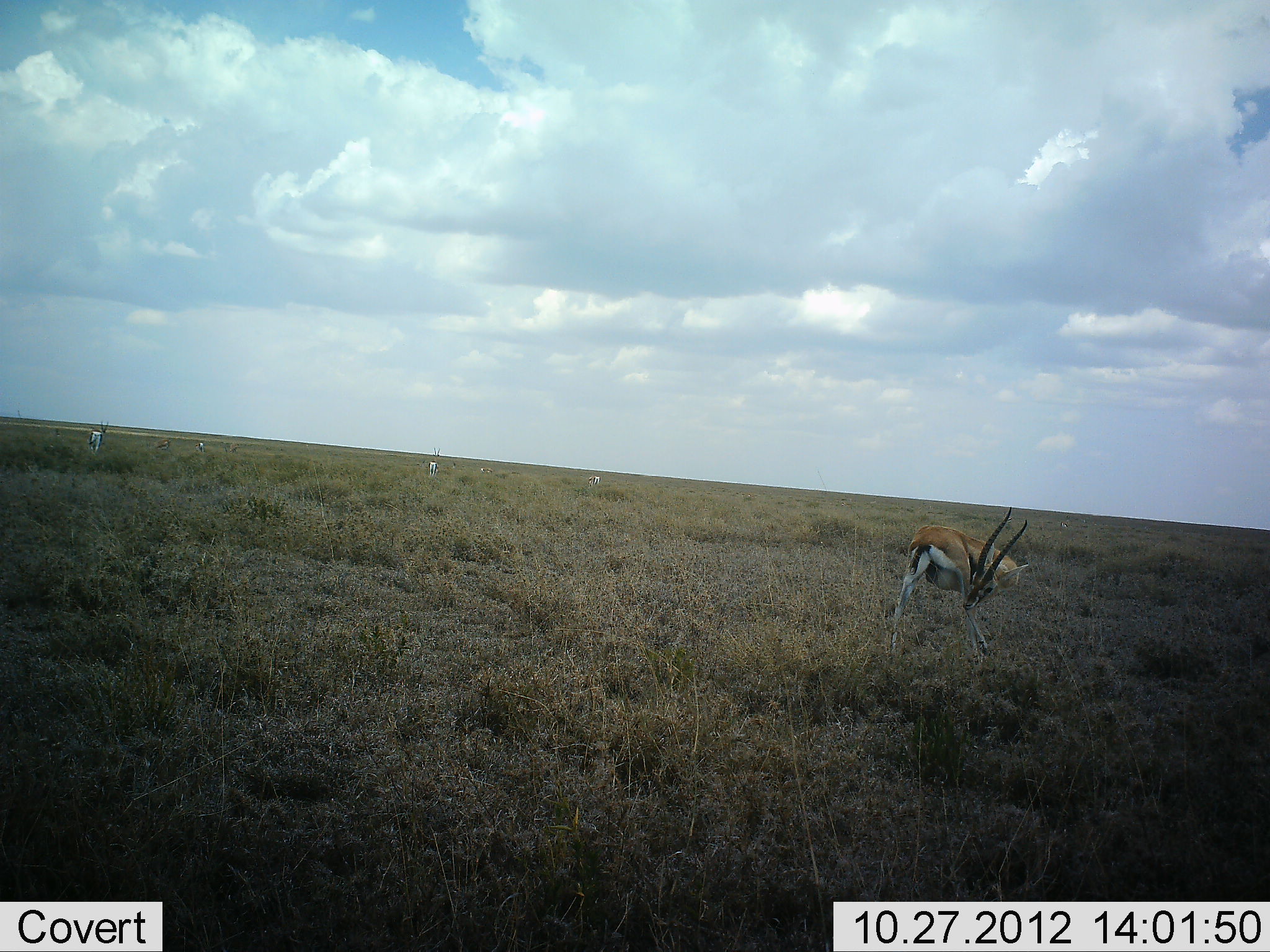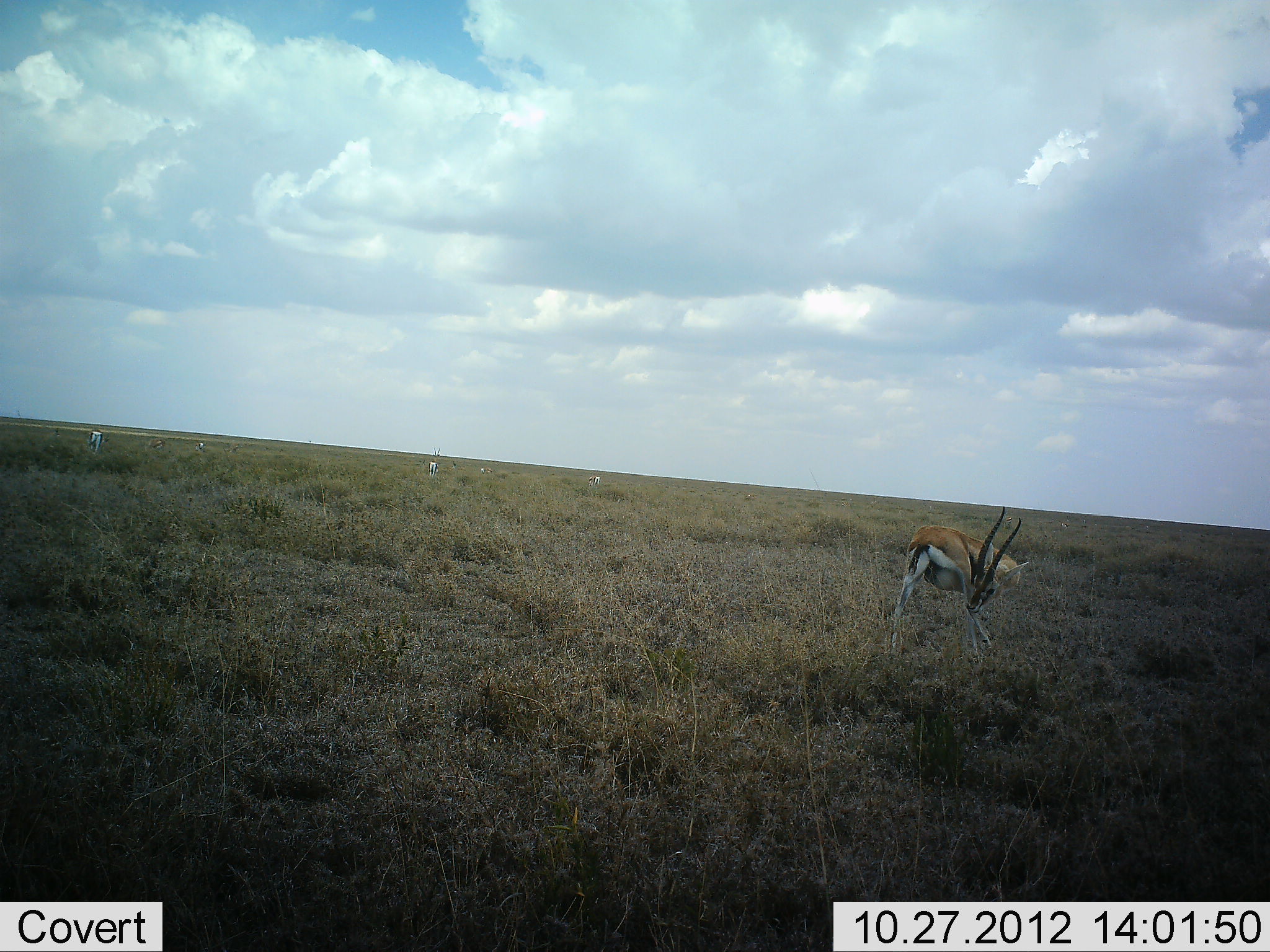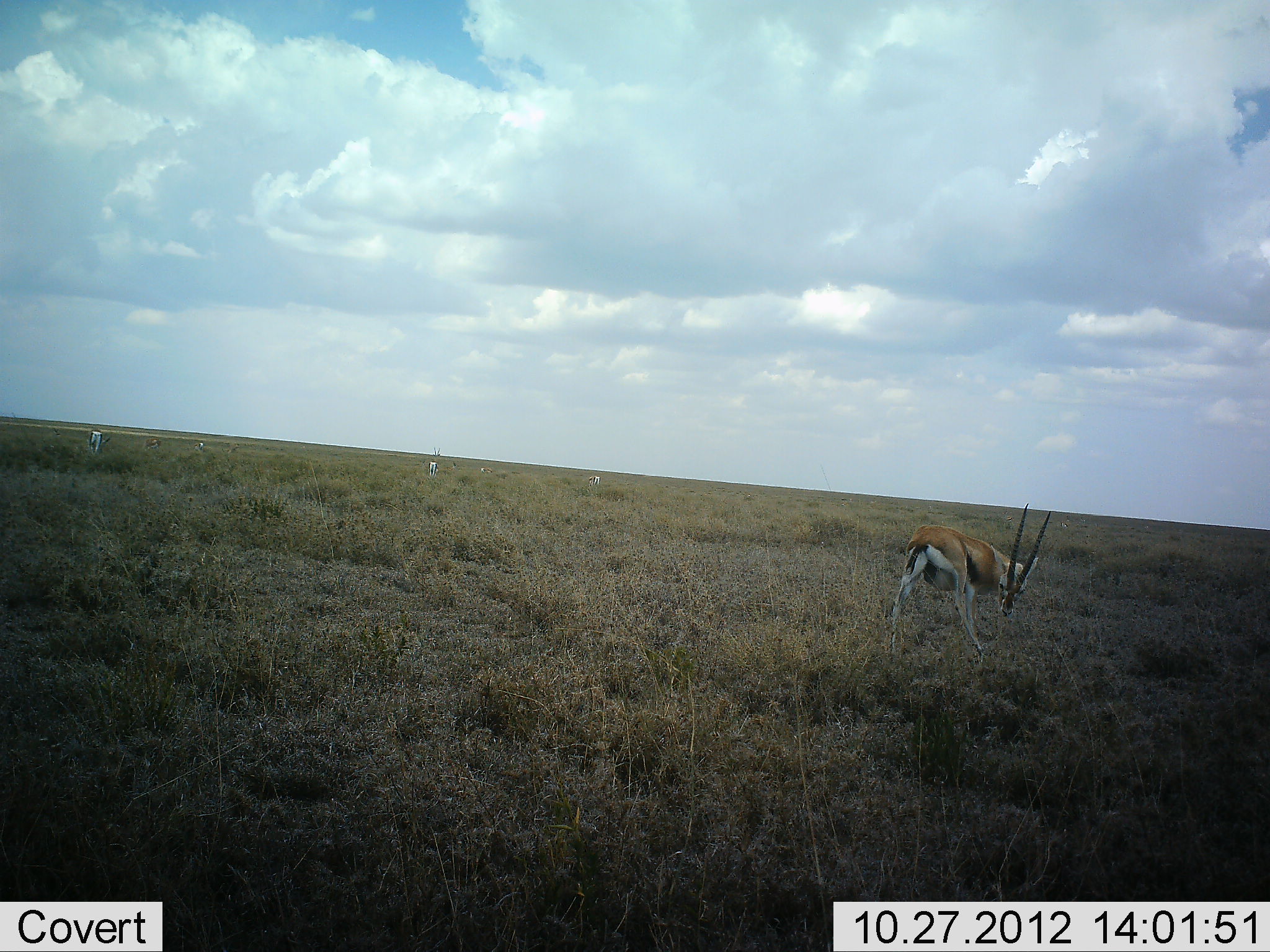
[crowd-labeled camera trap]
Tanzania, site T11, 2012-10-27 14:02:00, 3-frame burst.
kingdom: Animalia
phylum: Chordata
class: Mammalia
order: Artiodactyla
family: Bovidae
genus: Eudorcas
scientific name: Eudorcas thomsonii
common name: thomson's gazelle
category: gazellethomsons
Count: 1.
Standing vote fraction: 91%.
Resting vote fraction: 0%.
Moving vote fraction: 18%.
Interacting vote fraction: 0%.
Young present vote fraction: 0%.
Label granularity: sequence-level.